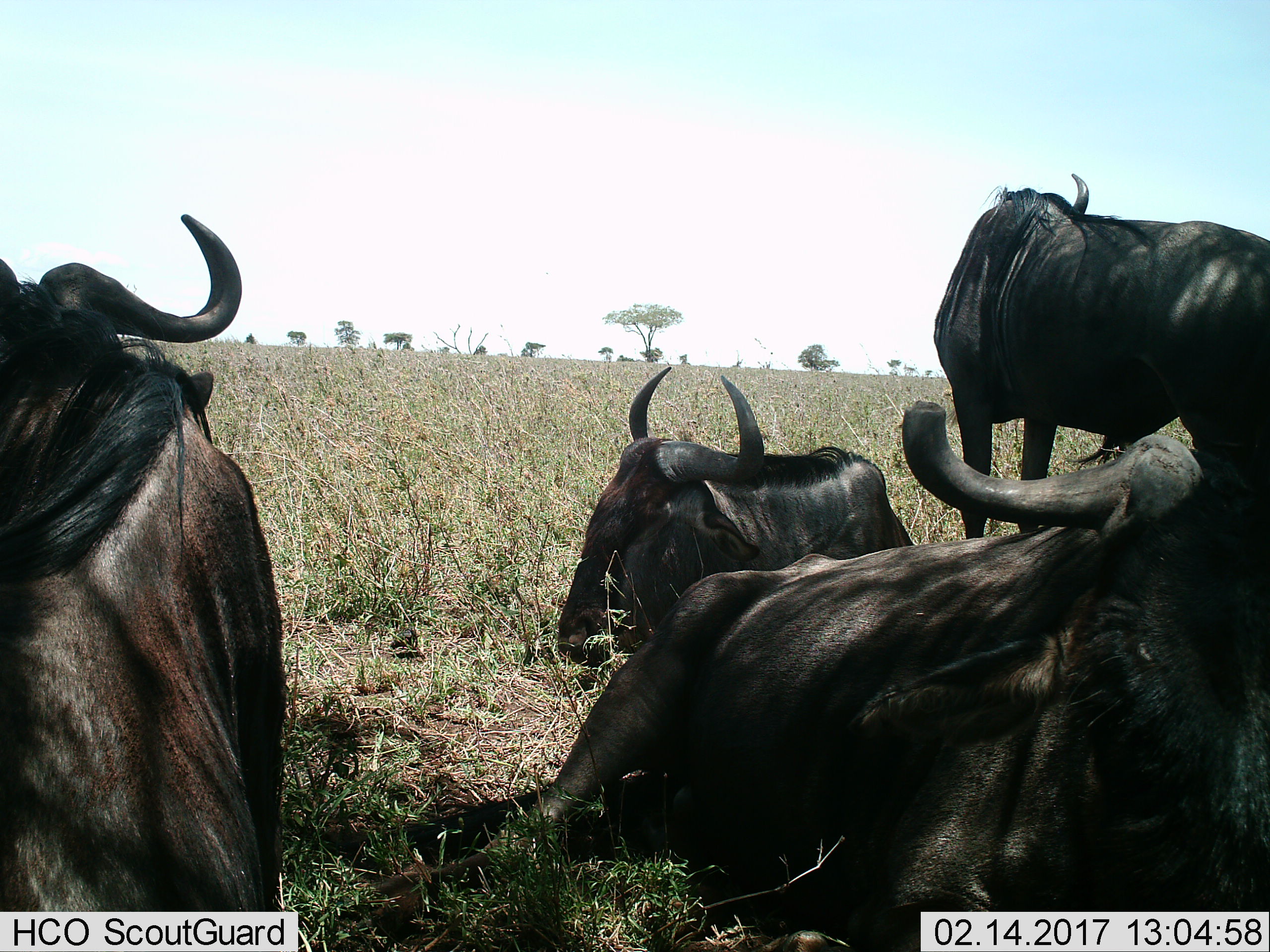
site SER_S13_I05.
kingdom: Animalia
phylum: Chordata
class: Mammalia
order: Artiodactyla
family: Bovidae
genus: Connochaetes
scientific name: Connochaetes taurinus taurinus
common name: blue wildebeest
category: wildebeestblue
Wildebeestblue (blue wildebeest) (Connochaetes taurinus taurinus), count 4. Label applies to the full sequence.